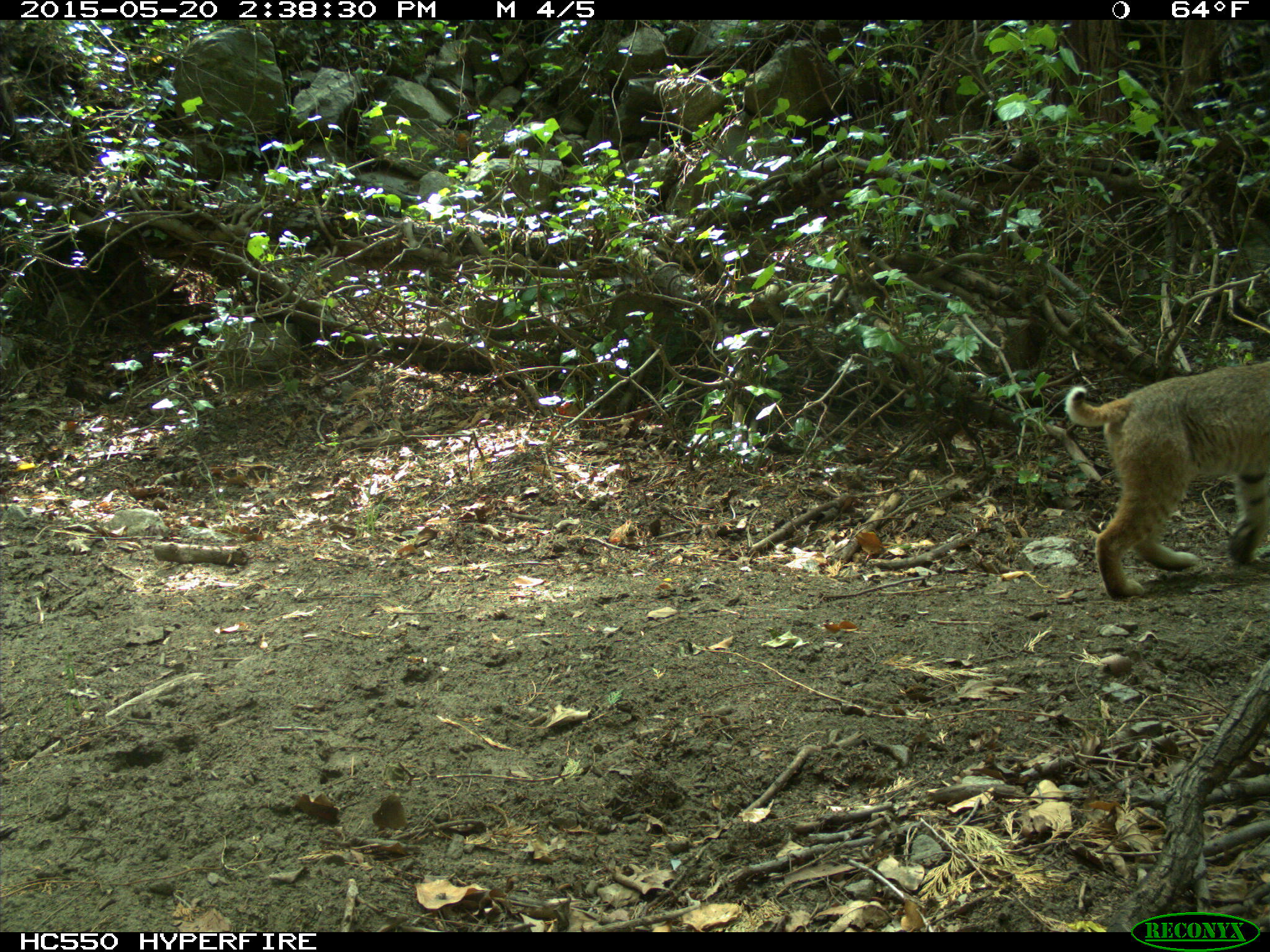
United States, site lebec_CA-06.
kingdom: Animalia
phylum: Chordata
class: Mammalia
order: Carnivora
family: Felidae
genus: Lynx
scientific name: Lynx rufus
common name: bobcat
Lynx rufus (bobcat).